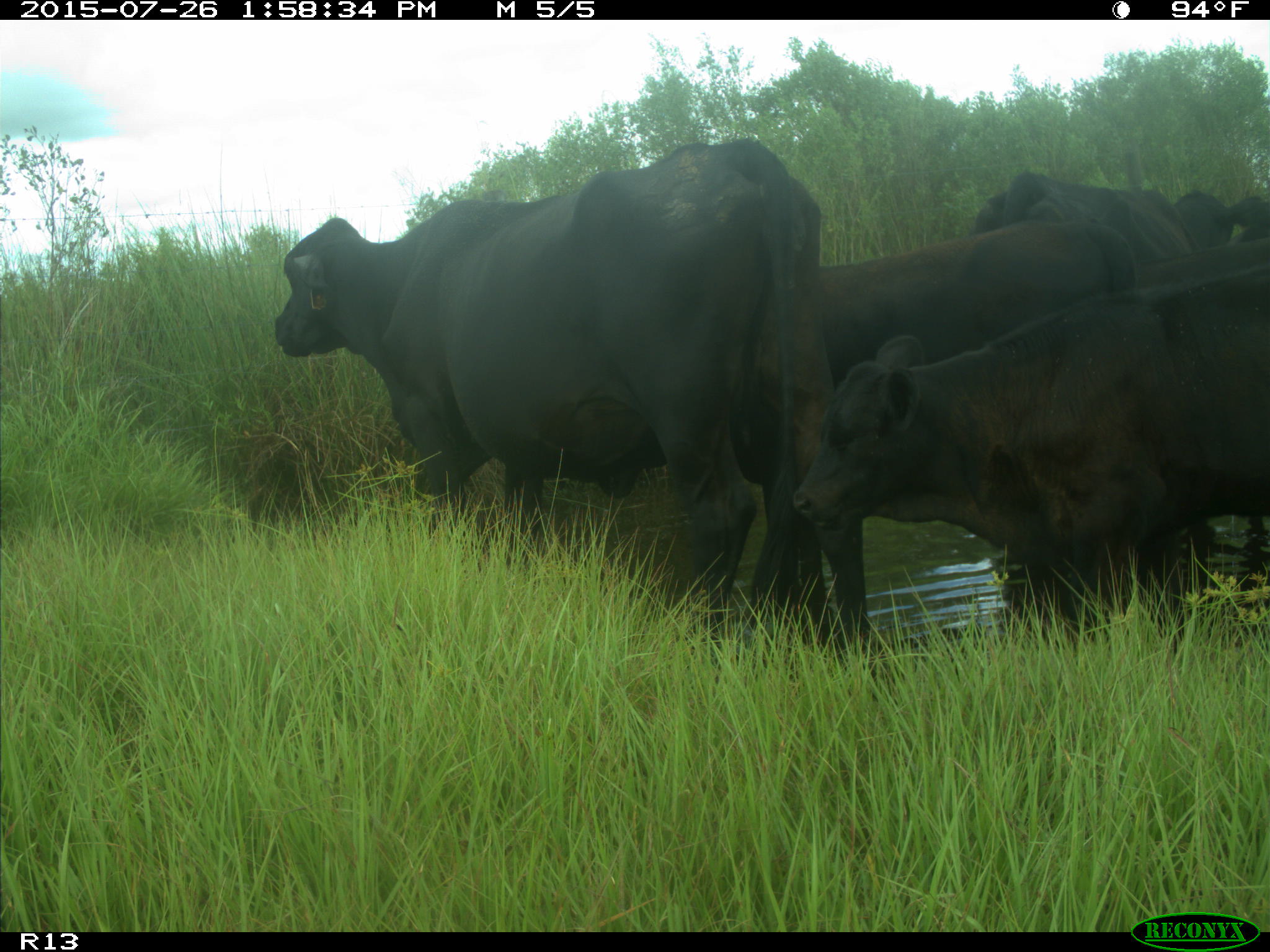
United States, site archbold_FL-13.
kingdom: Animalia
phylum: Chordata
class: Mammalia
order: Artiodactyla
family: Bovidae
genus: Bos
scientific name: Bos taurus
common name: domestic cow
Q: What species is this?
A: Bos taurus (domestic cow).